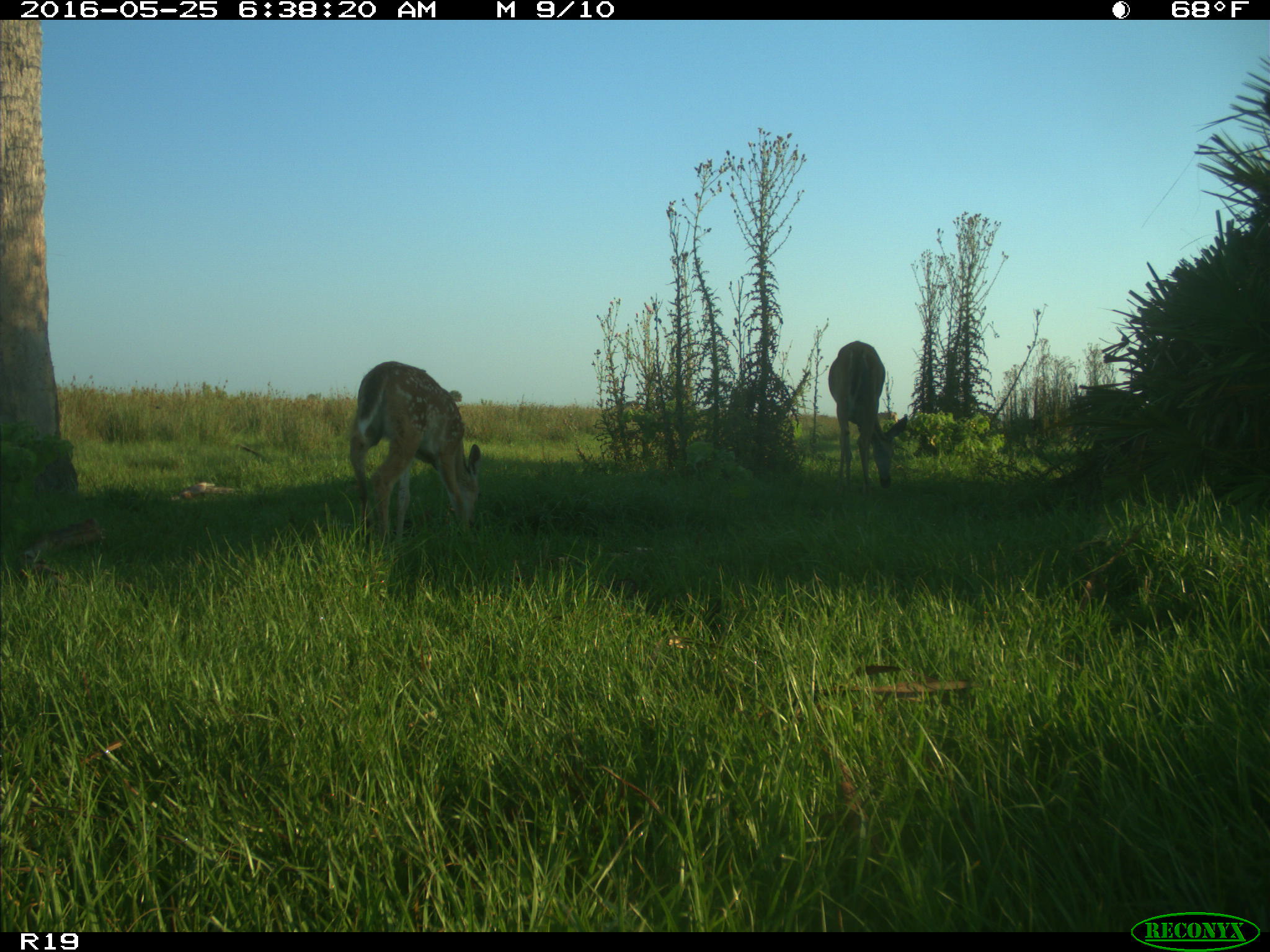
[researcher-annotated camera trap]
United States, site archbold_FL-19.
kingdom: Animalia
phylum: Chordata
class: Mammalia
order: Artiodactyla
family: Cervidae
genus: Odocoileus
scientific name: Odocoileus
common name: deer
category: unidentified deer